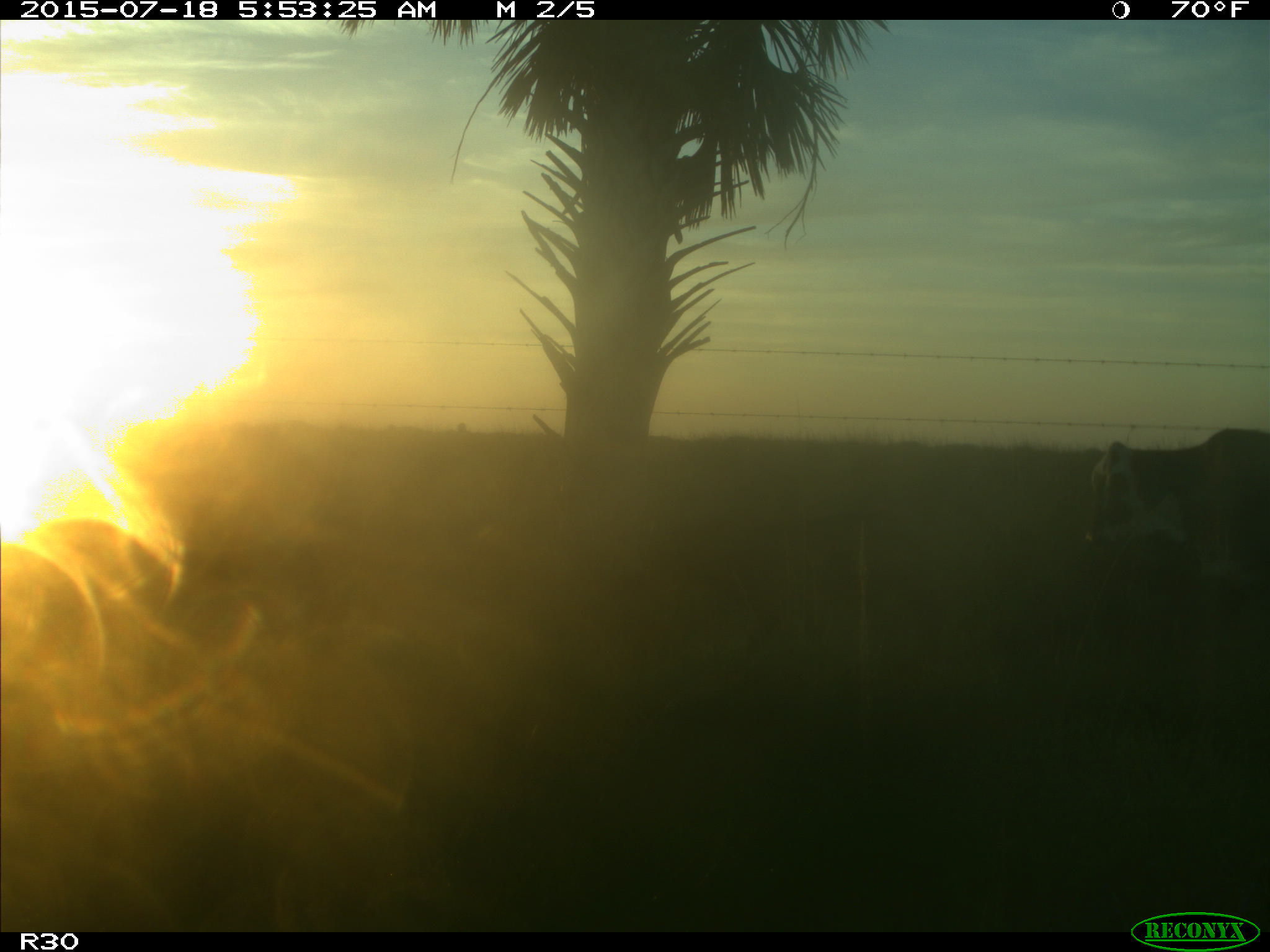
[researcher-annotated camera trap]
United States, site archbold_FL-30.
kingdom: Animalia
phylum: Chordata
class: Mammalia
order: Artiodactyla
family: Bovidae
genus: Bos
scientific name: Bos taurus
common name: domestic cow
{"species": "Bos taurus (domestic cow)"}